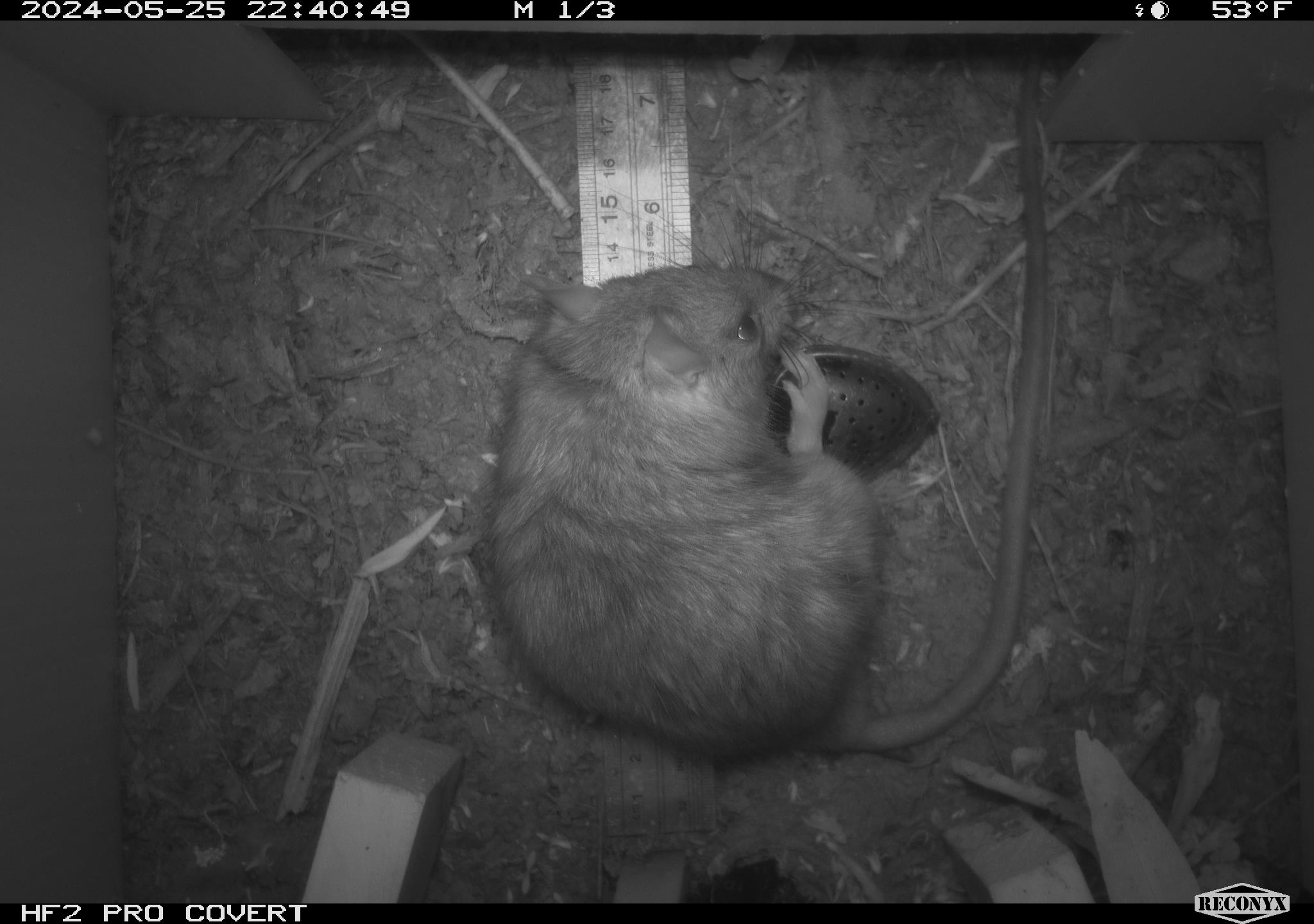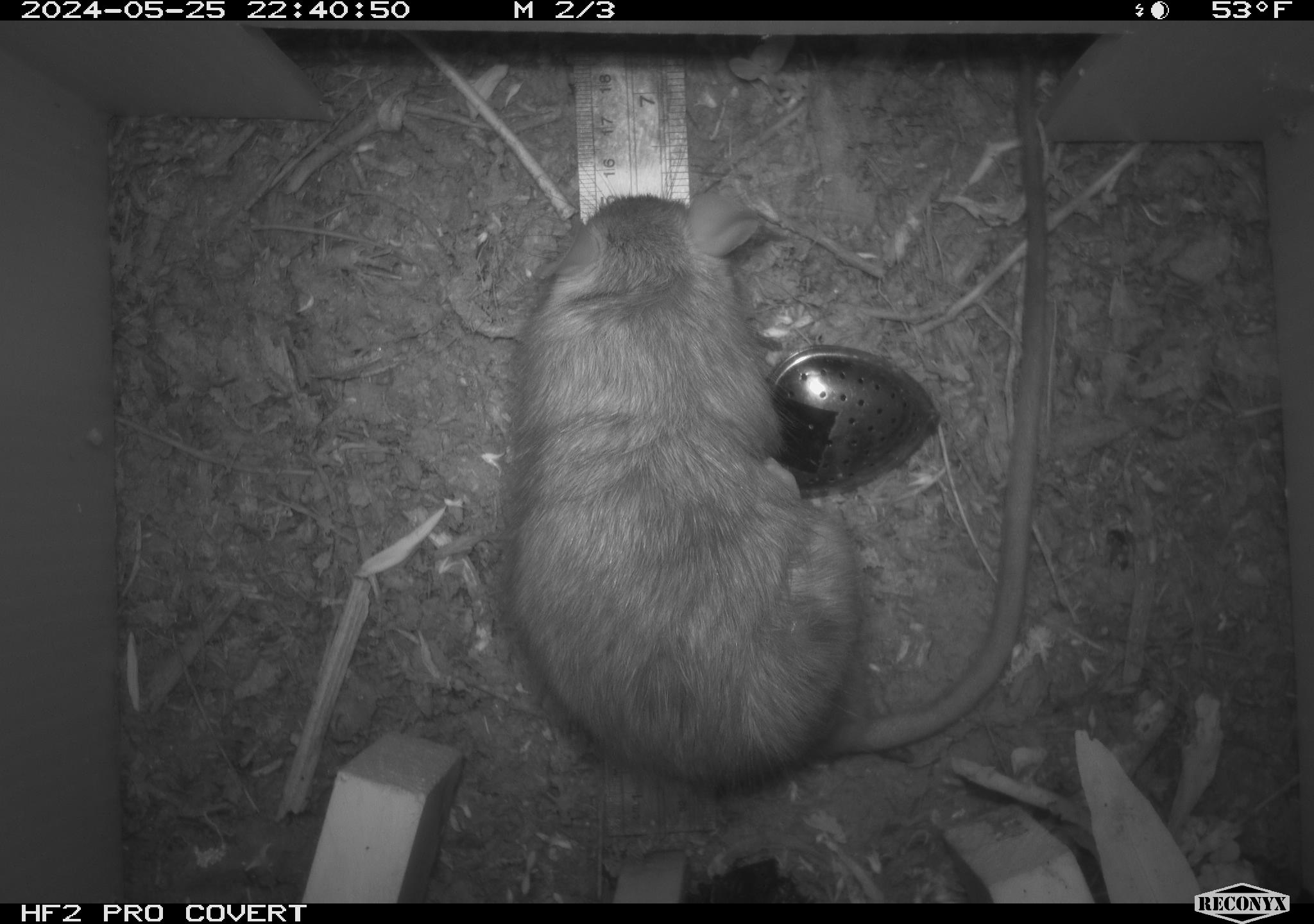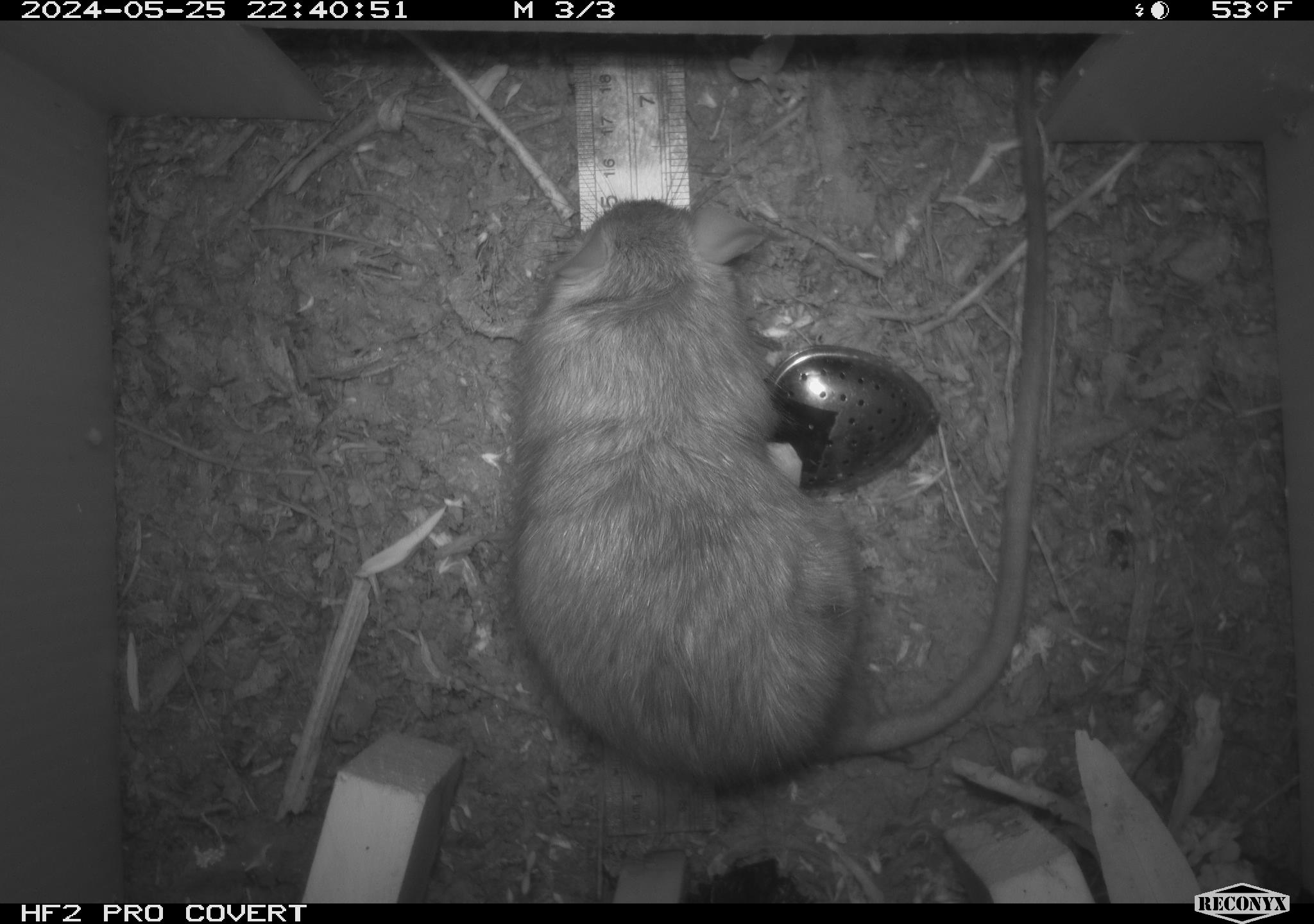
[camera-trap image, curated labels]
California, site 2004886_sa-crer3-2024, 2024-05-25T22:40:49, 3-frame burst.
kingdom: Animalia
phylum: Chordata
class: Mammalia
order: Rodentia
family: Muridae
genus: Rattus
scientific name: Rattus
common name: rat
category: rattus species